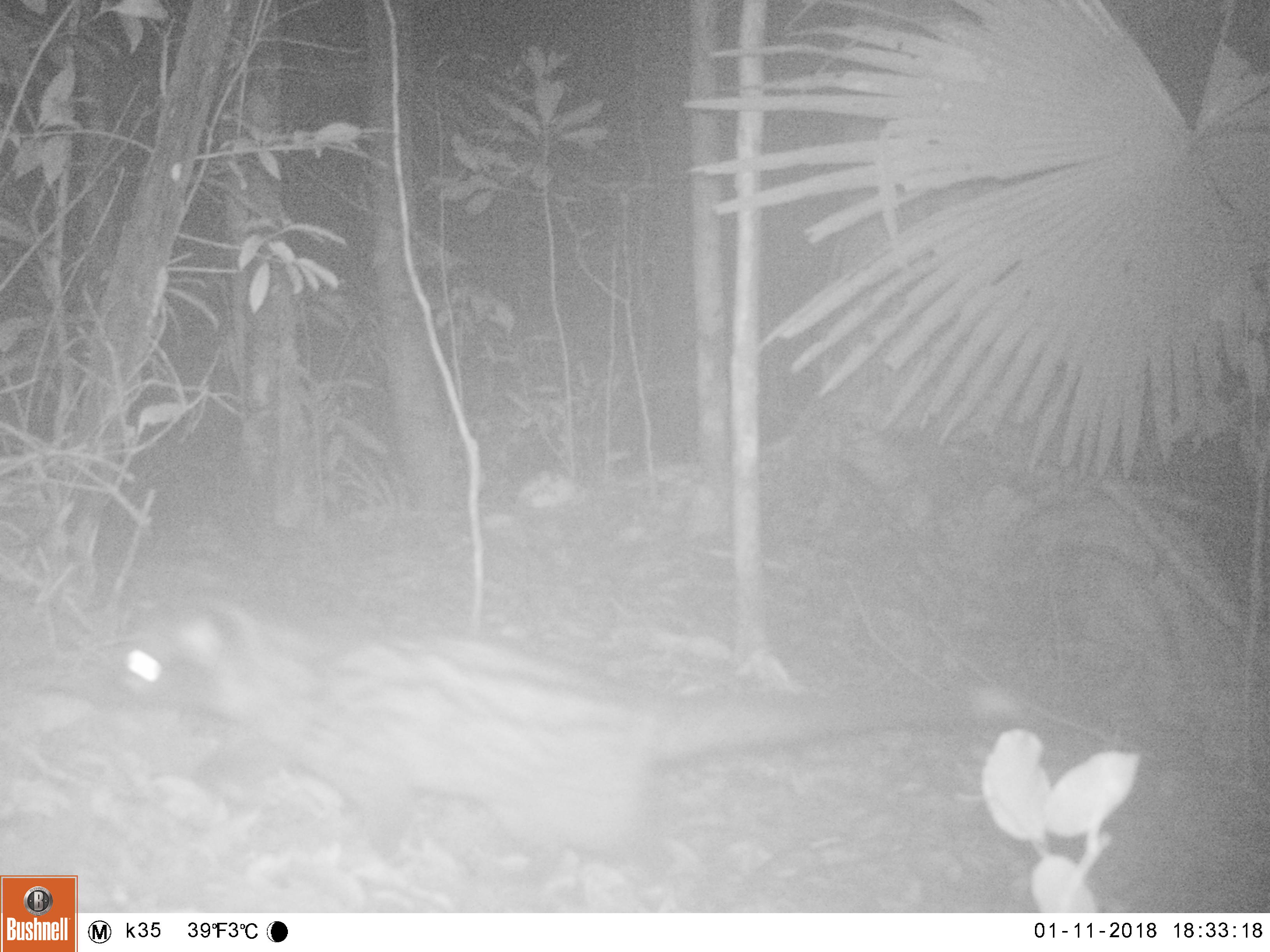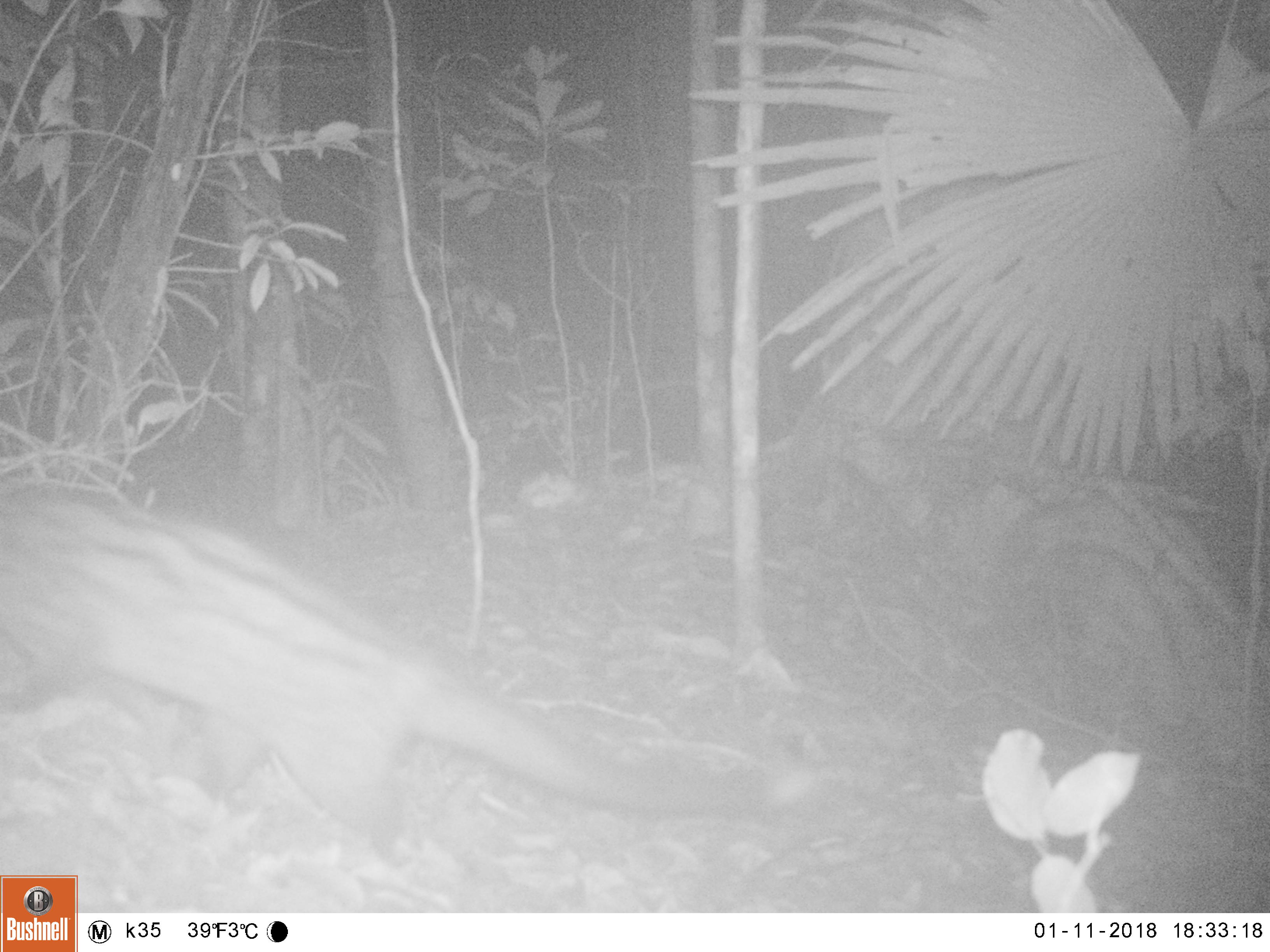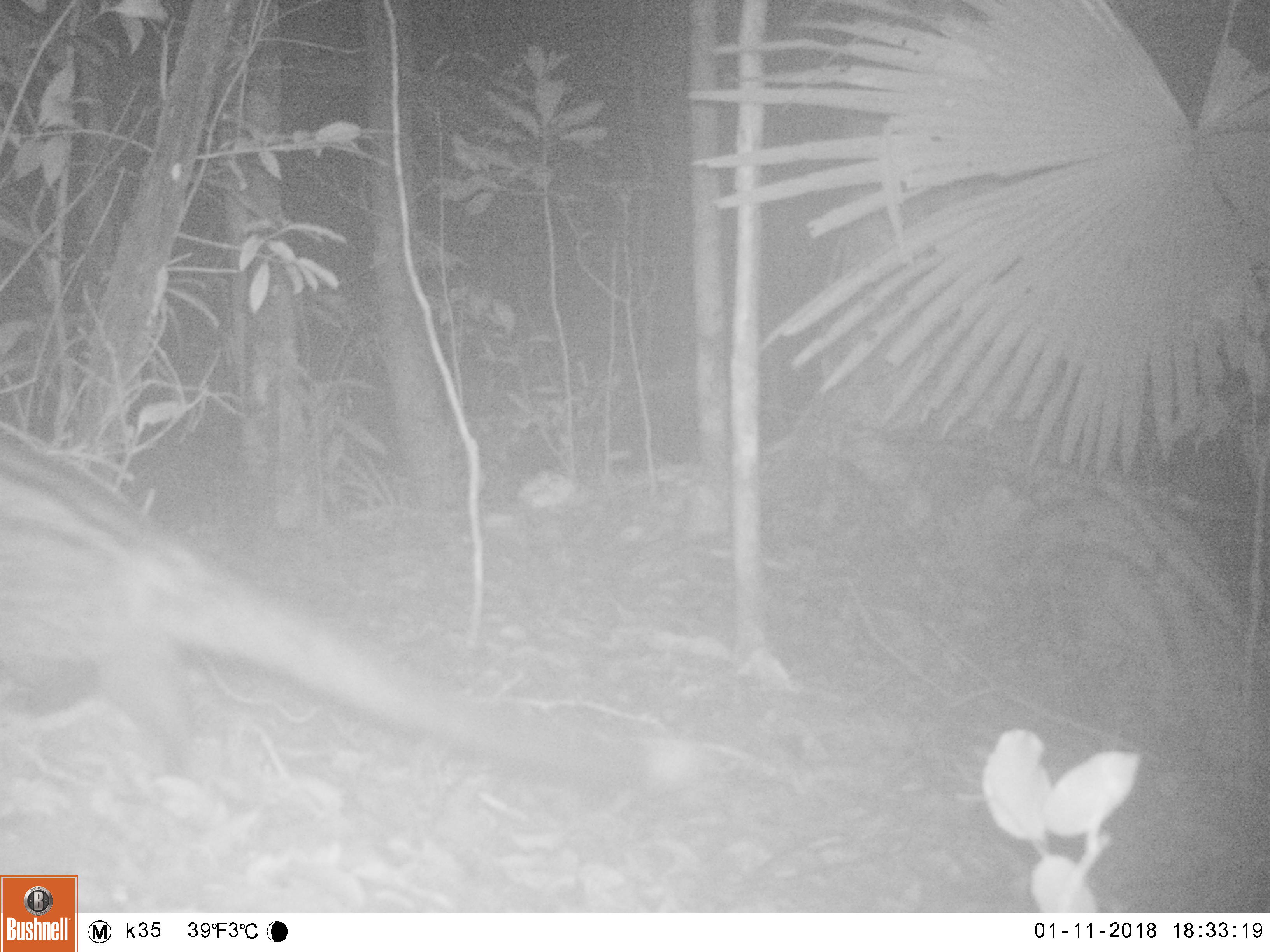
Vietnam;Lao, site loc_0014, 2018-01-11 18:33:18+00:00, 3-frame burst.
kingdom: Animalia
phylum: Chordata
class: Mammalia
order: Carnivora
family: Viverridae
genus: Paradoxurus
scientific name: Paradoxurus hermaphroditus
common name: common palm civet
Common palm civet (Paradoxurus hermaphroditus). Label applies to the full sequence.